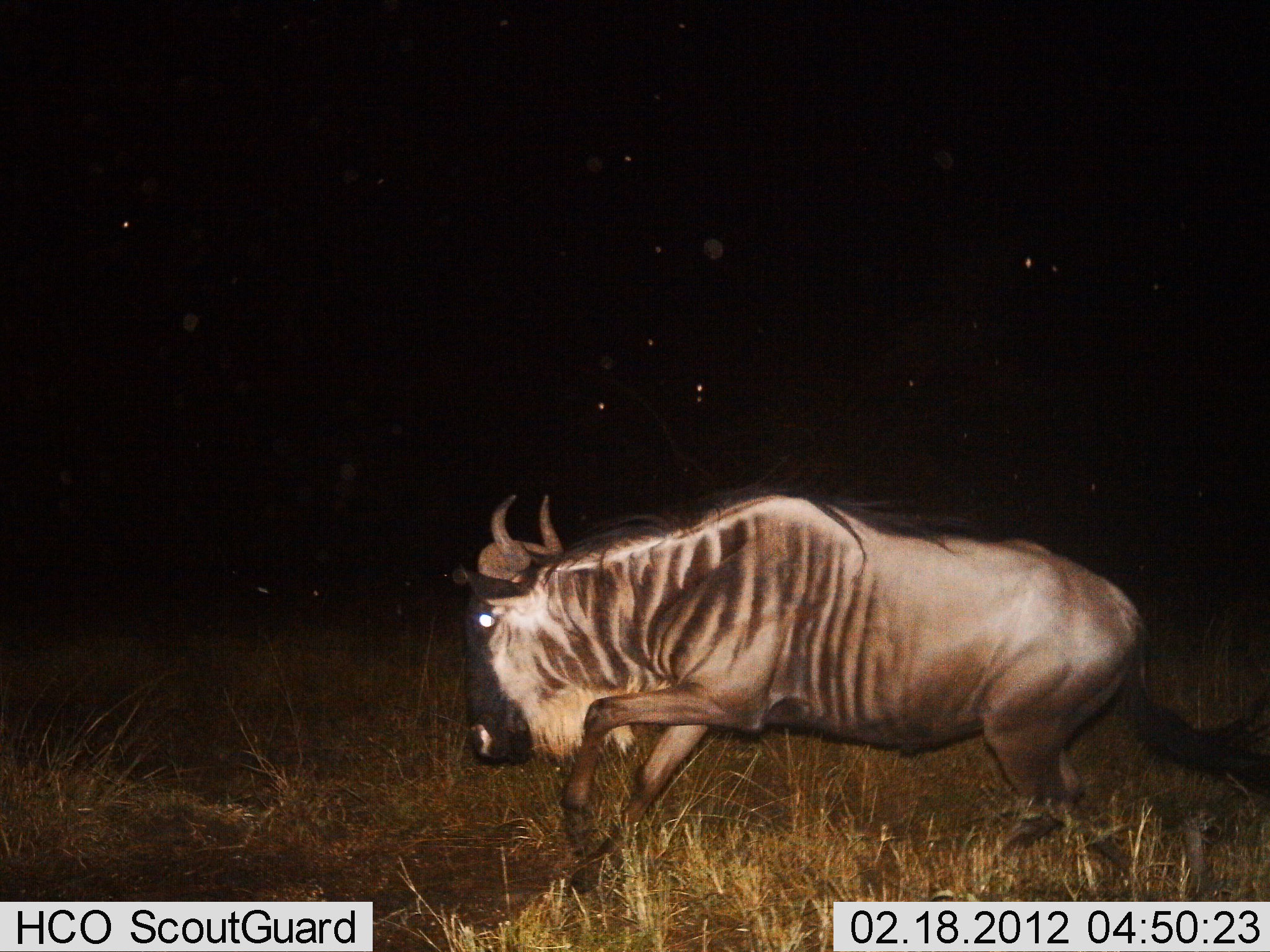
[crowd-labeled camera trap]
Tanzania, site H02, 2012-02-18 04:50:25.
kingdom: Animalia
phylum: Chordata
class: Mammalia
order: Artiodactyla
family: Bovidae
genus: Connochaetes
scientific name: Connochaetes taurinus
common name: blue wildebeest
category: wildebeest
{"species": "wildebeest (blue wildebeest) (Connochaetes taurinus)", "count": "1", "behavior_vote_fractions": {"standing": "3%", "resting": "3%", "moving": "97%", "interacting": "0%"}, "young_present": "0%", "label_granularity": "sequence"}